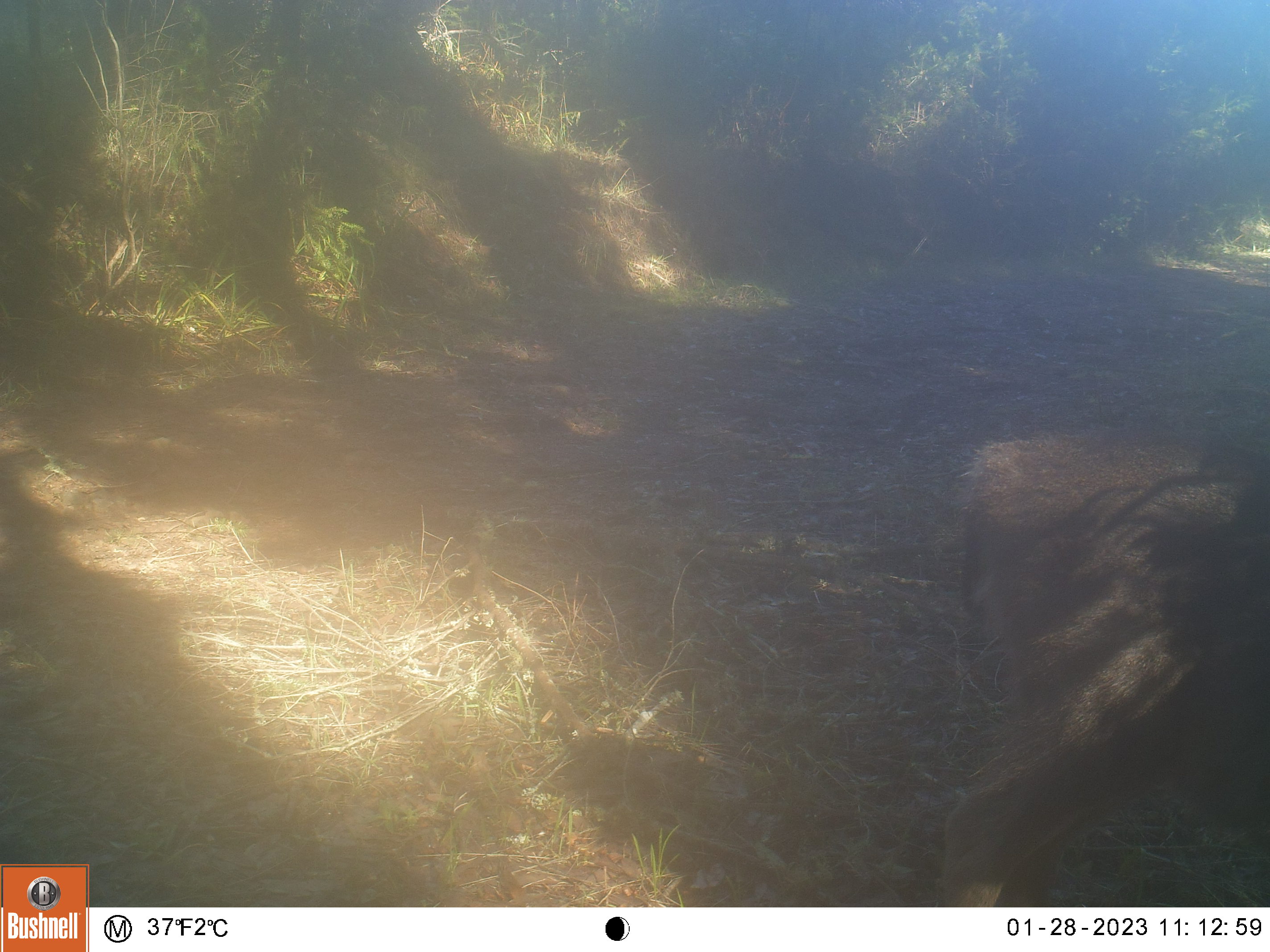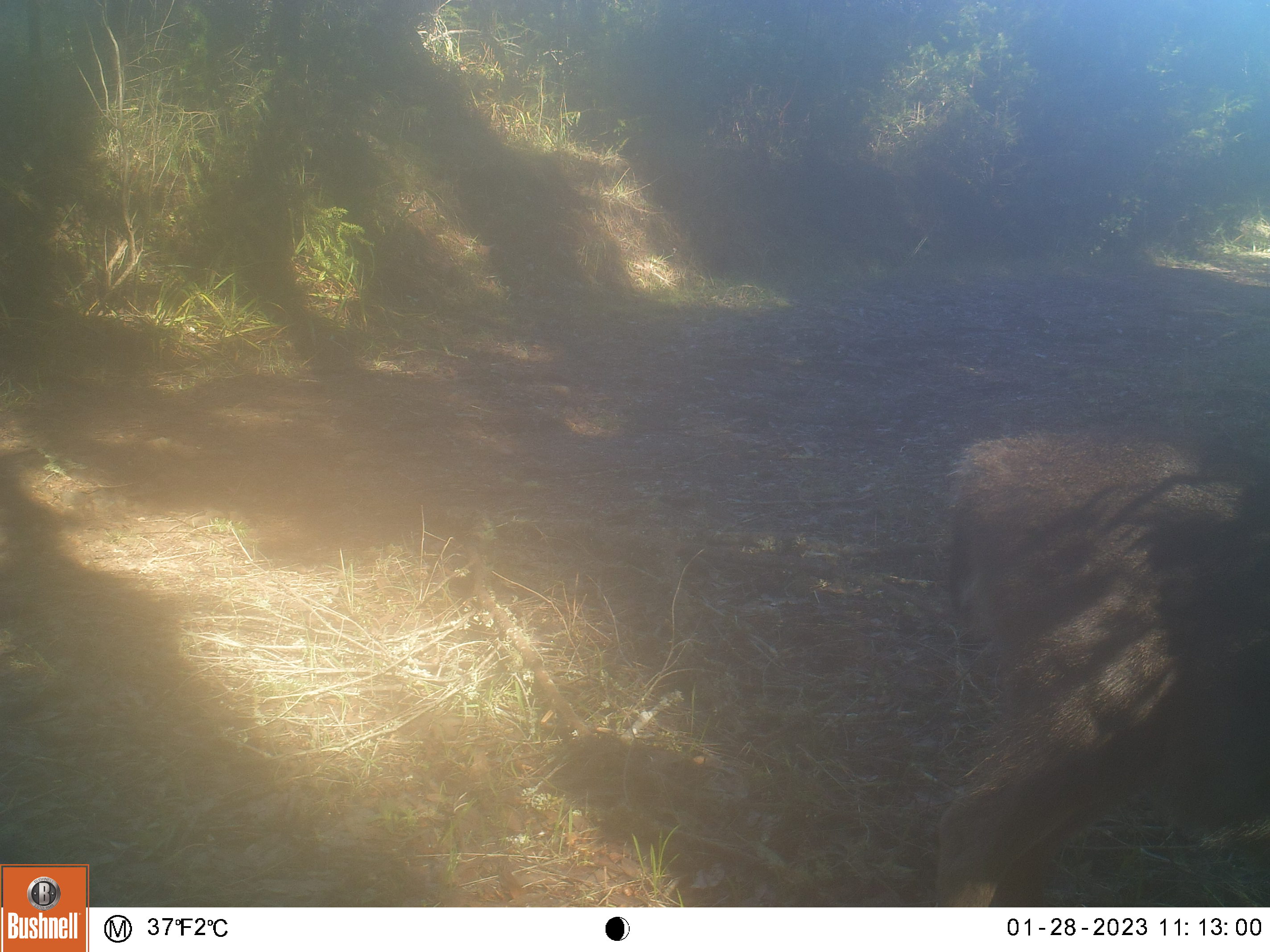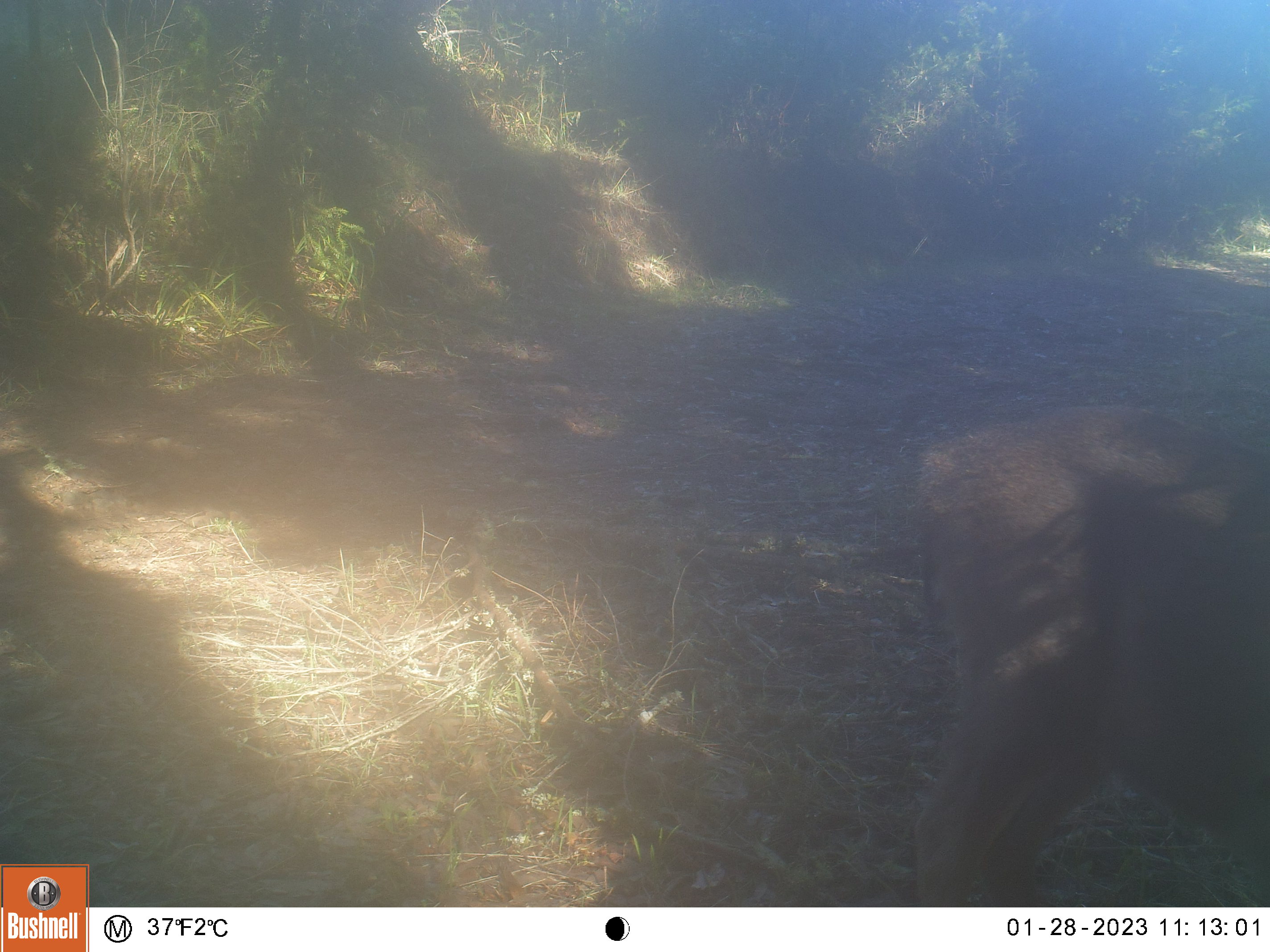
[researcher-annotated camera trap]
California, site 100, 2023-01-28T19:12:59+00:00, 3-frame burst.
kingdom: Animalia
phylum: Chordata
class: Mammalia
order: Artiodactyla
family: Cervidae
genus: Odocoileus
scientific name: Odocoileus hemionus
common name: mule deer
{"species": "mule deer (Odocoileus hemionus)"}